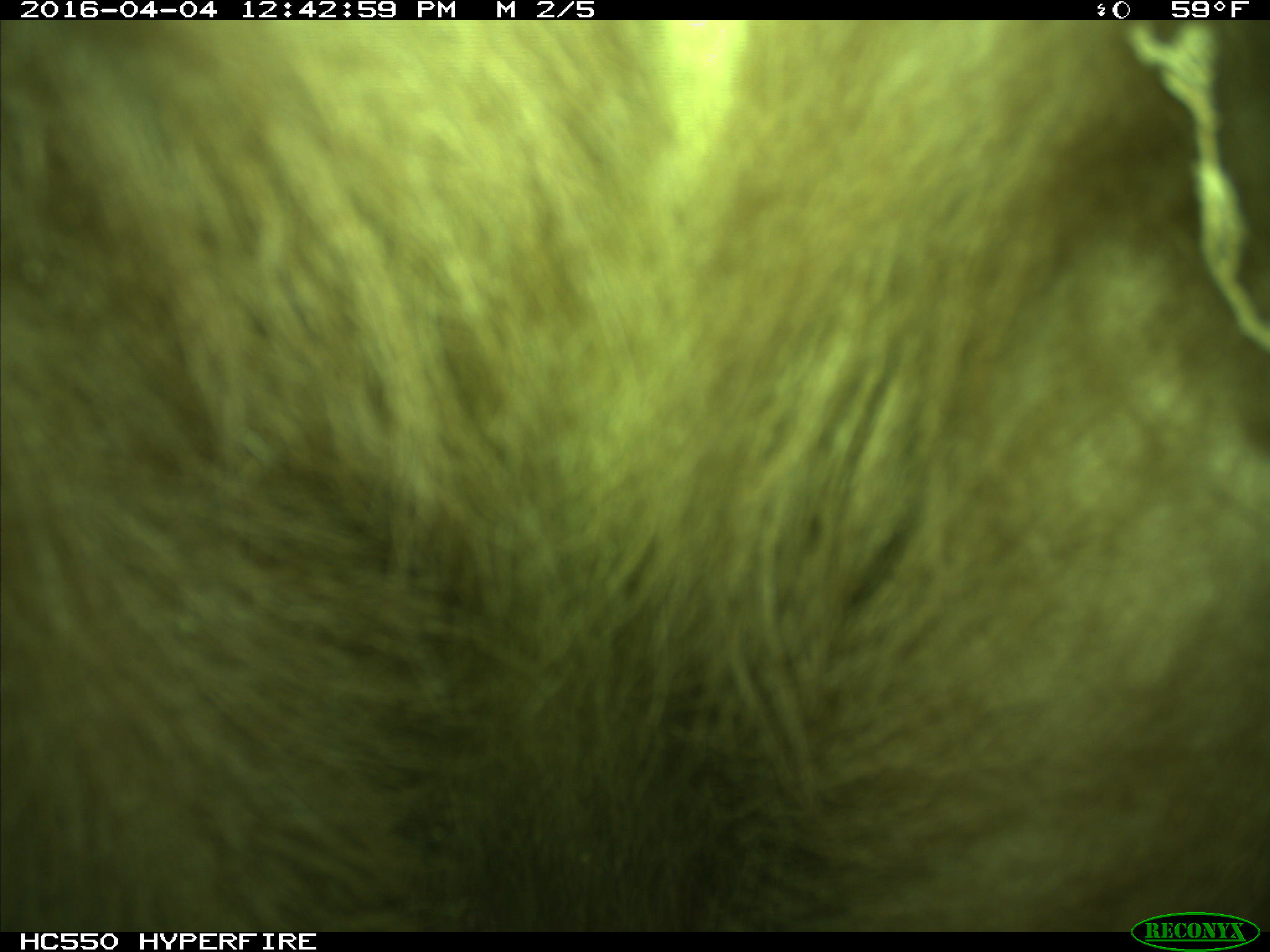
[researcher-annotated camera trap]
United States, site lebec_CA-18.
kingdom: Animalia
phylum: Chordata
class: Mammalia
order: Carnivora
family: Ursidae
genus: Ursus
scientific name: Ursus americanus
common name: american black bear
Ursus americanus (american black bear).